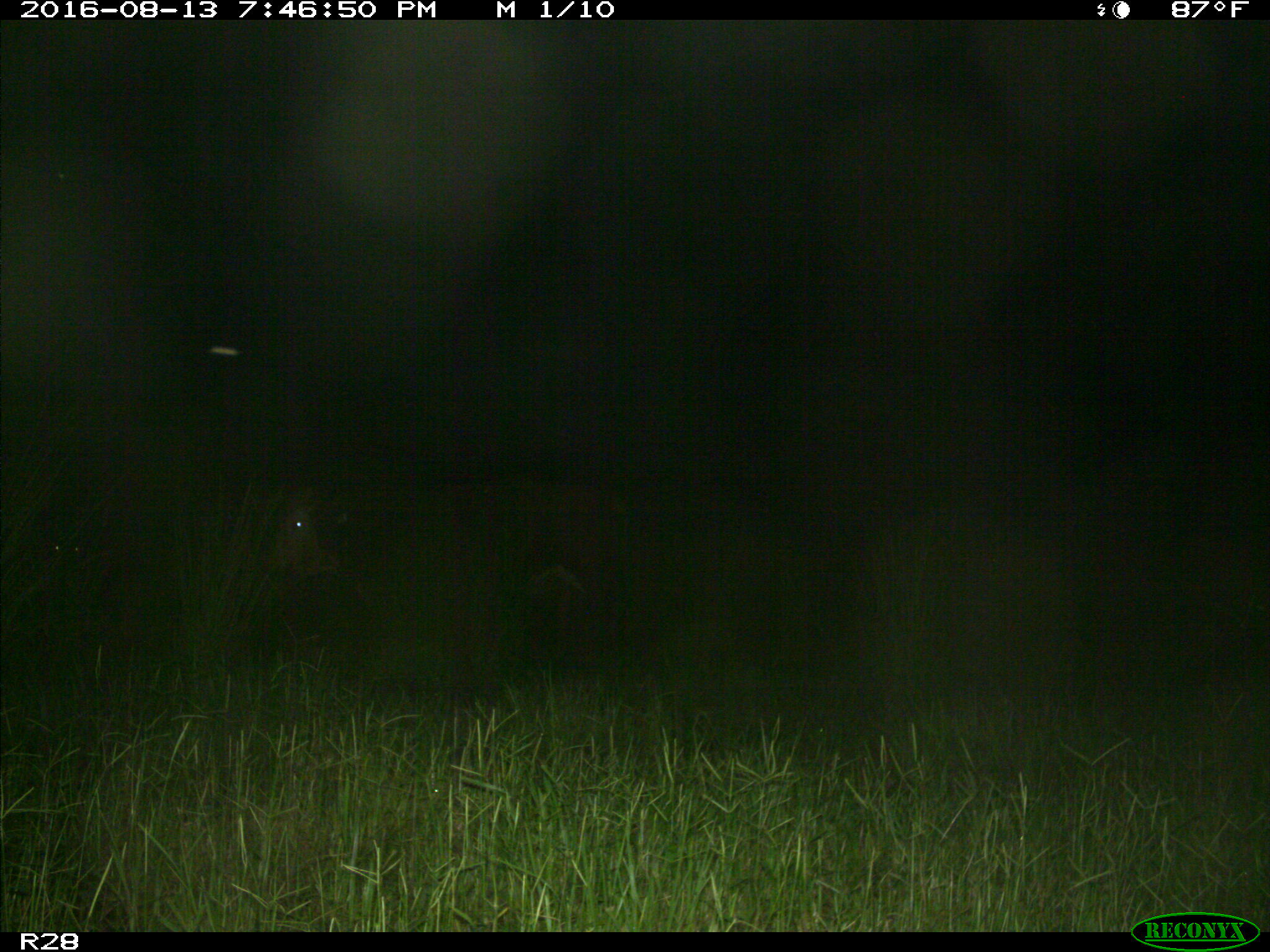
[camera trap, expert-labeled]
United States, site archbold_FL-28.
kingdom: Animalia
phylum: Chordata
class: Mammalia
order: Artiodactyla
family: Bovidae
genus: Bos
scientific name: Bos taurus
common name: domestic cow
Bos taurus (domestic cow).